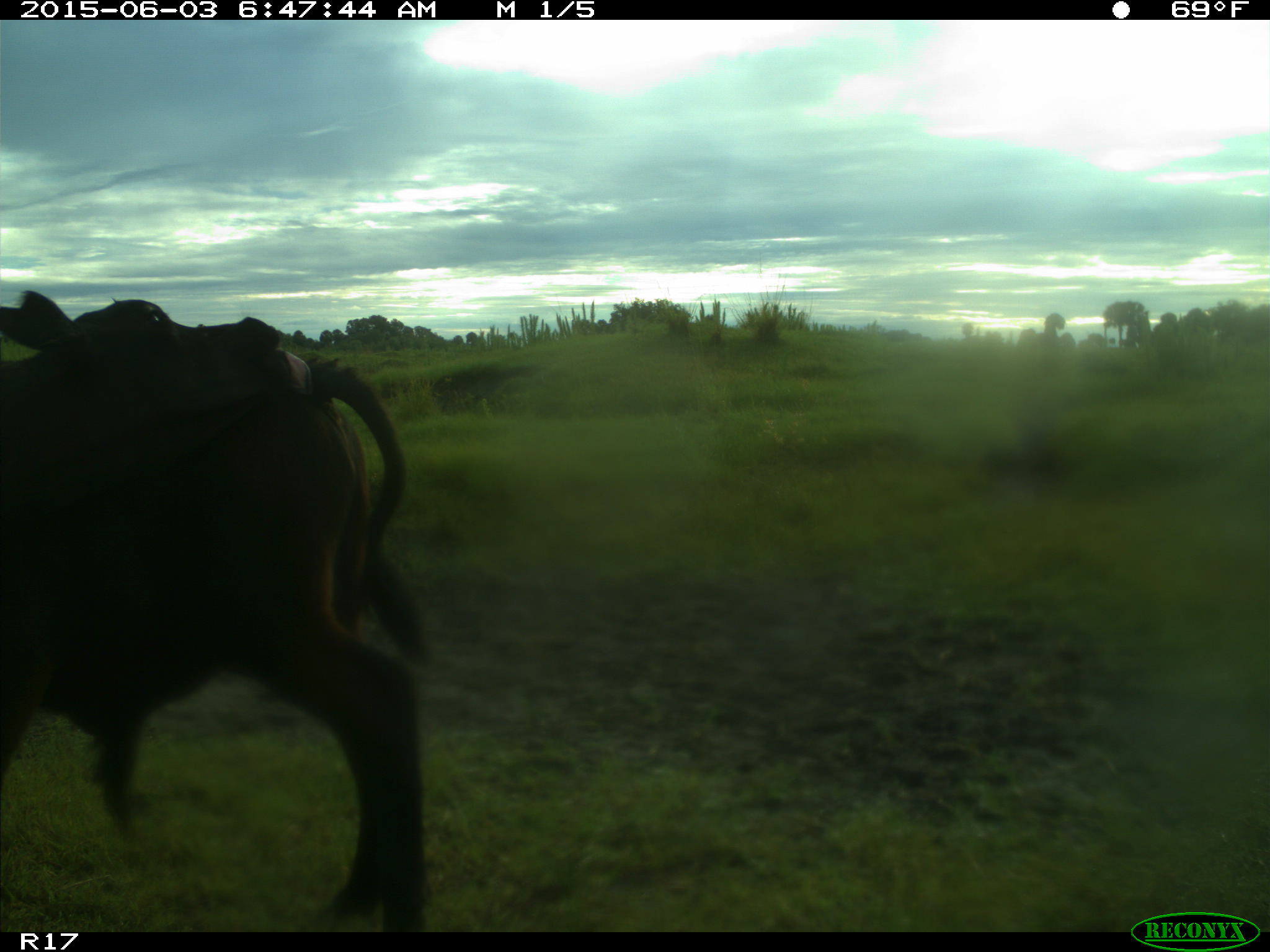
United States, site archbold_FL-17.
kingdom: Animalia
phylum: Chordata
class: Mammalia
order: Artiodactyla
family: Bovidae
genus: Bos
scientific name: Bos taurus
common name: domestic cow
Bos taurus (domestic cow).